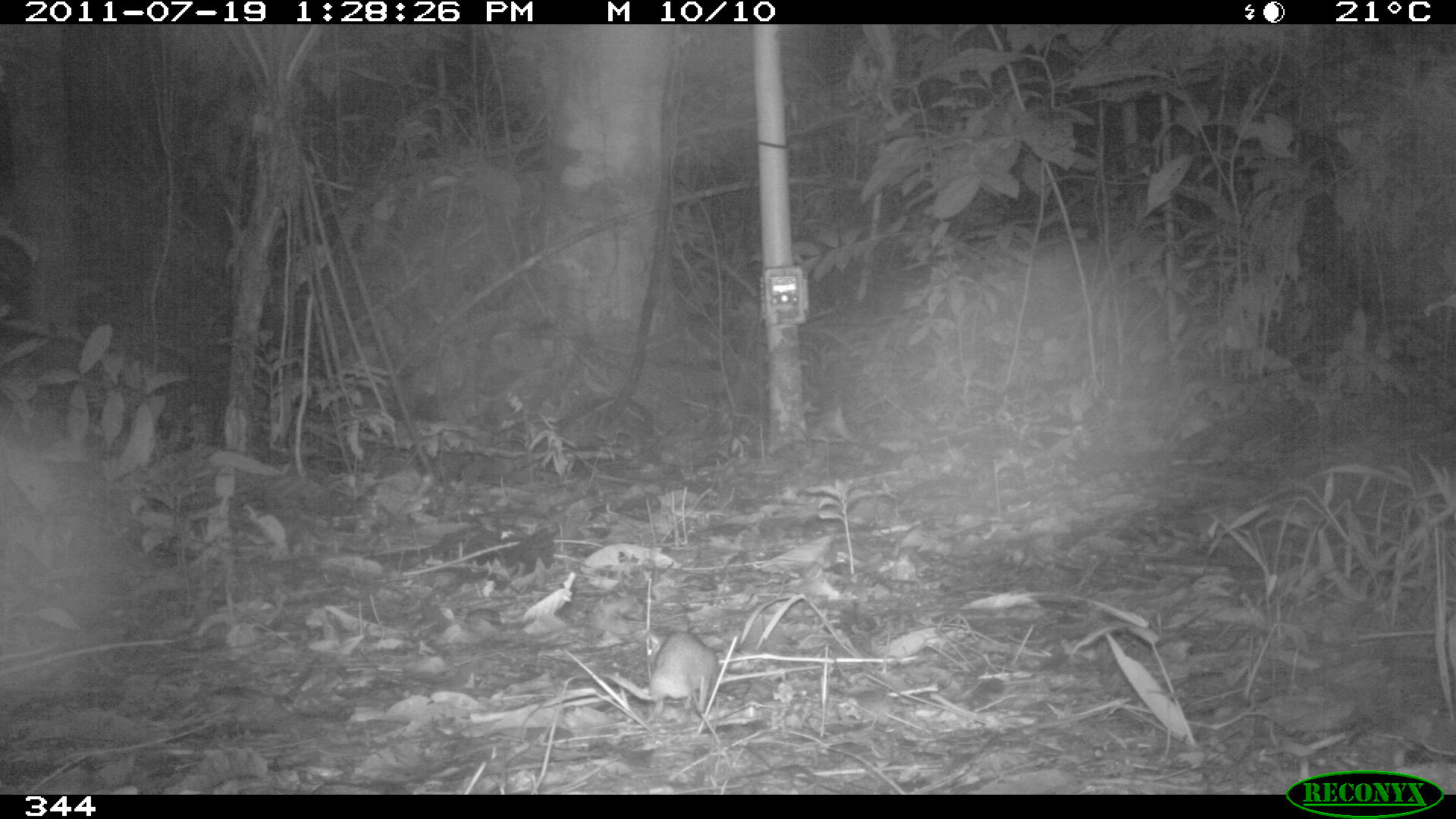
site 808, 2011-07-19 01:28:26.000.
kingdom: Animalia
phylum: Chordata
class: Mammalia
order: Rodentia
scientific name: Rodentia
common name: rodents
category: unknown rodent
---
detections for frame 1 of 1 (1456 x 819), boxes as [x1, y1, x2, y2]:
unknown rodent: [645, 625, 719, 723]